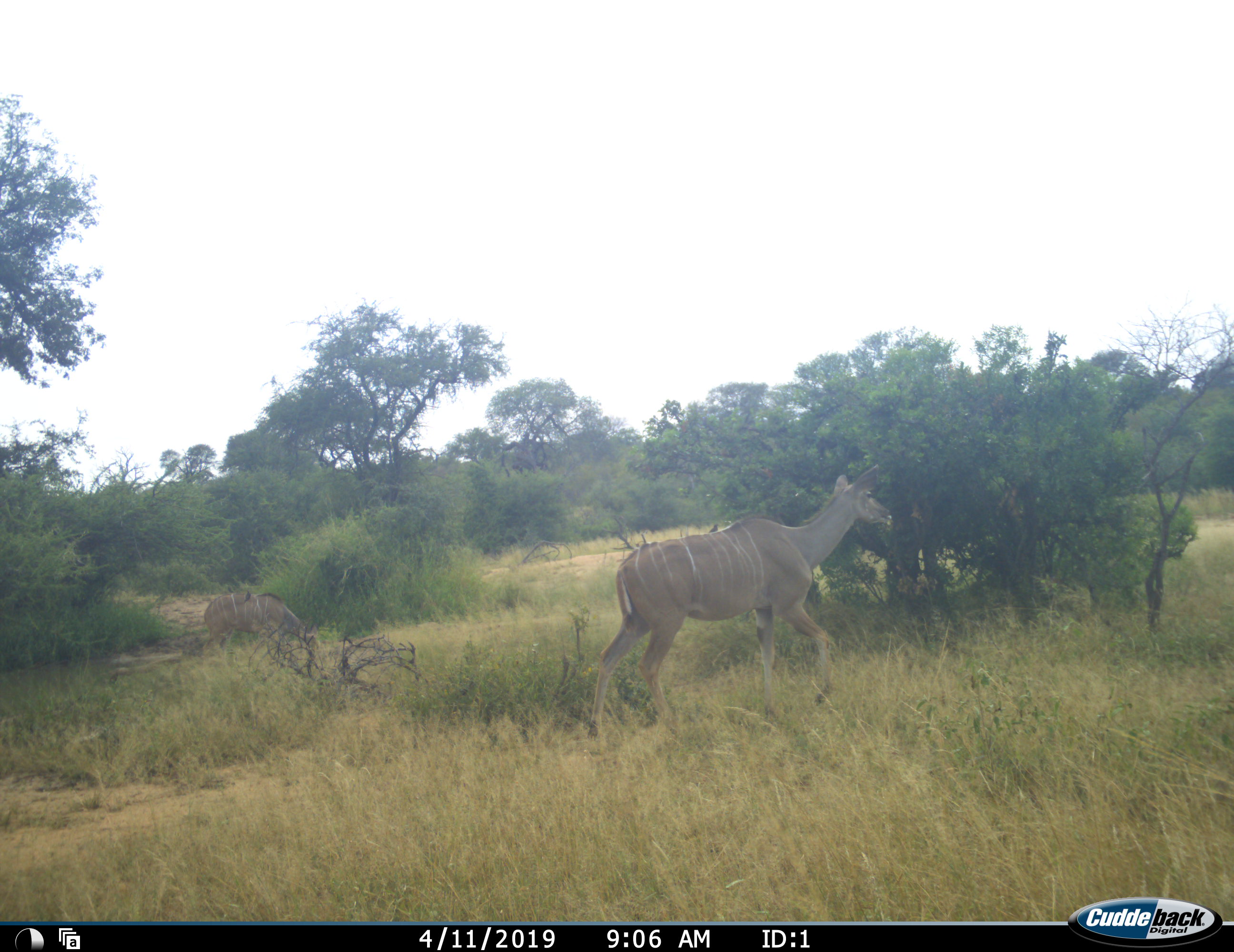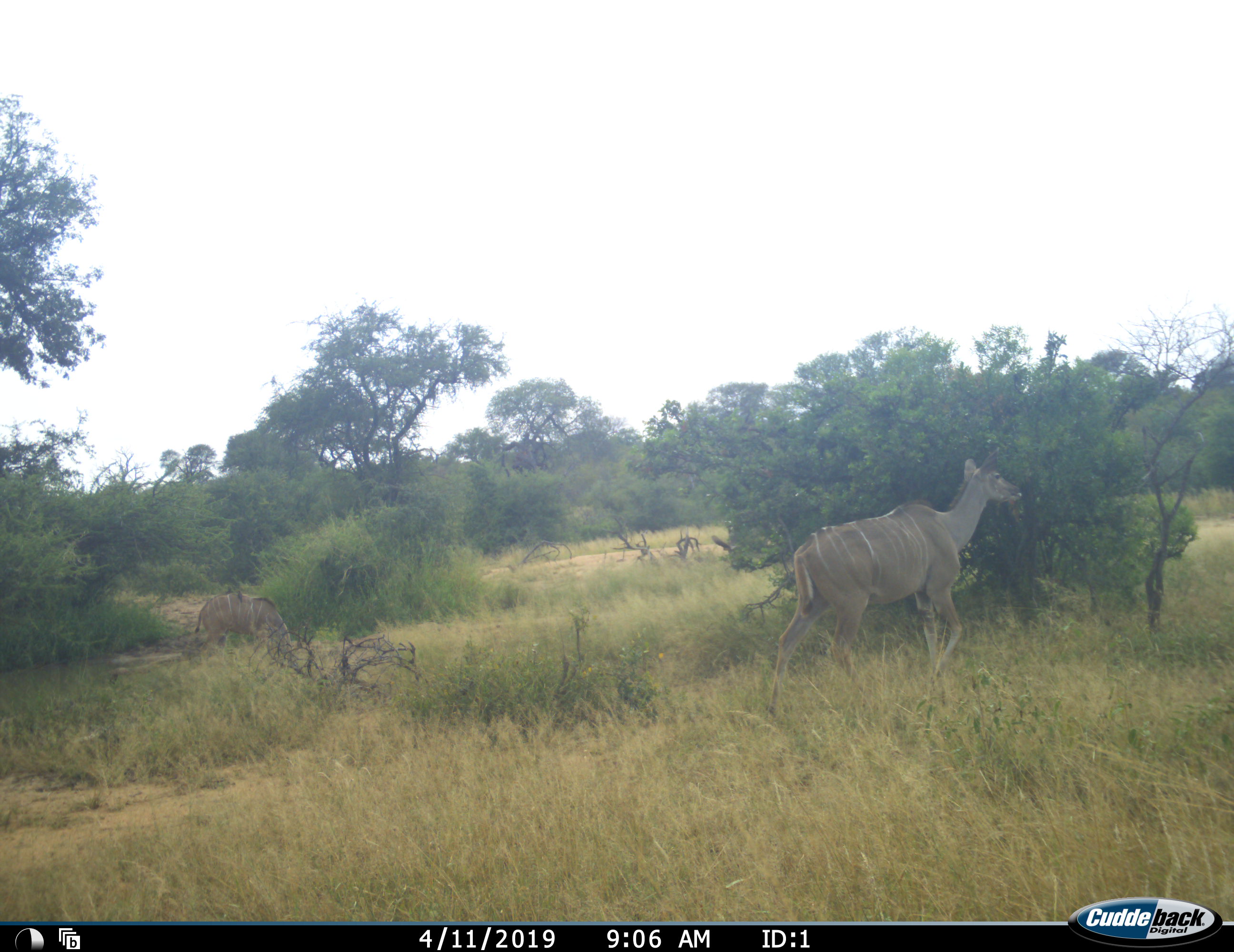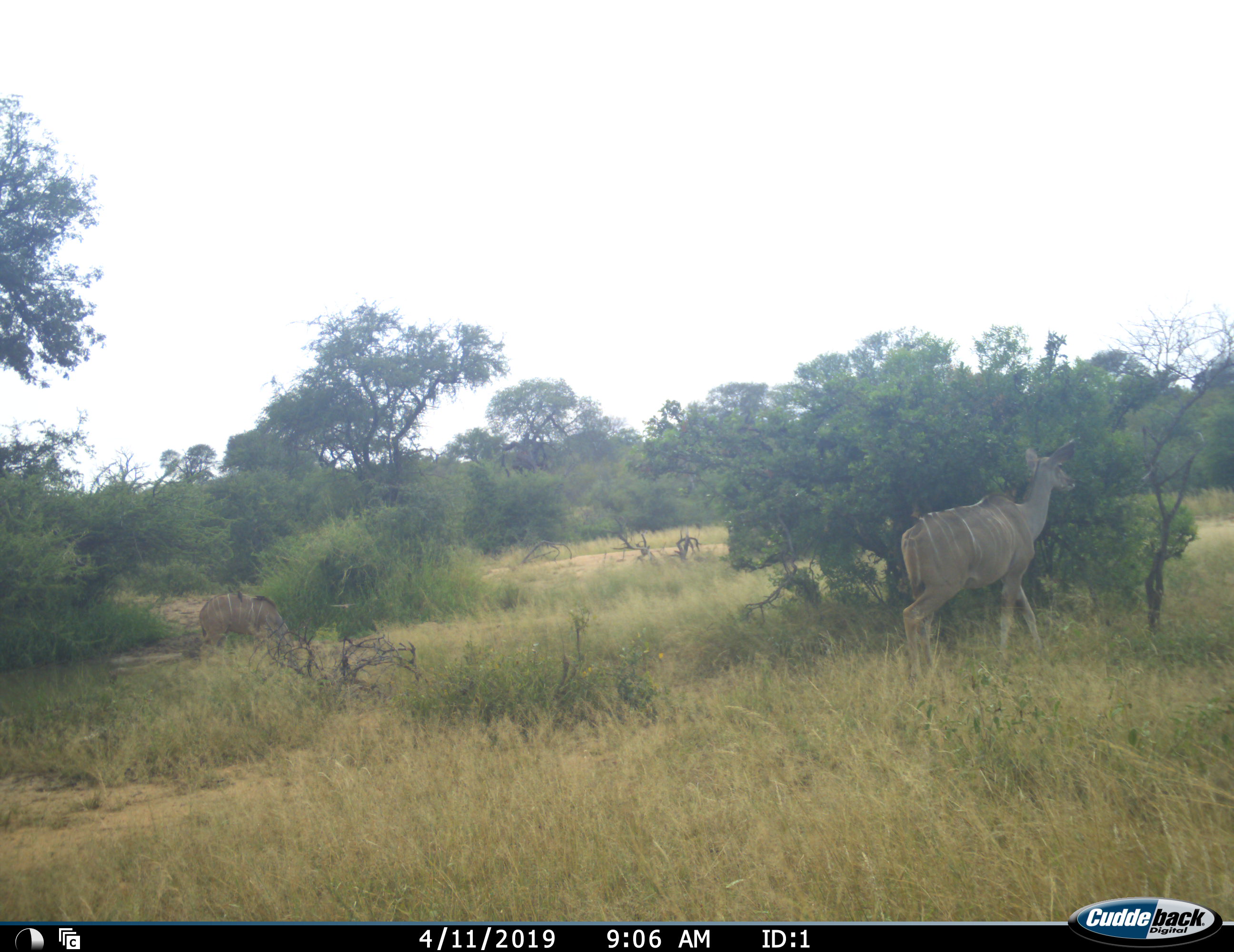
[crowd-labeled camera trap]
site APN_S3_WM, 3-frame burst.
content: unidentified animal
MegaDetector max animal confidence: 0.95